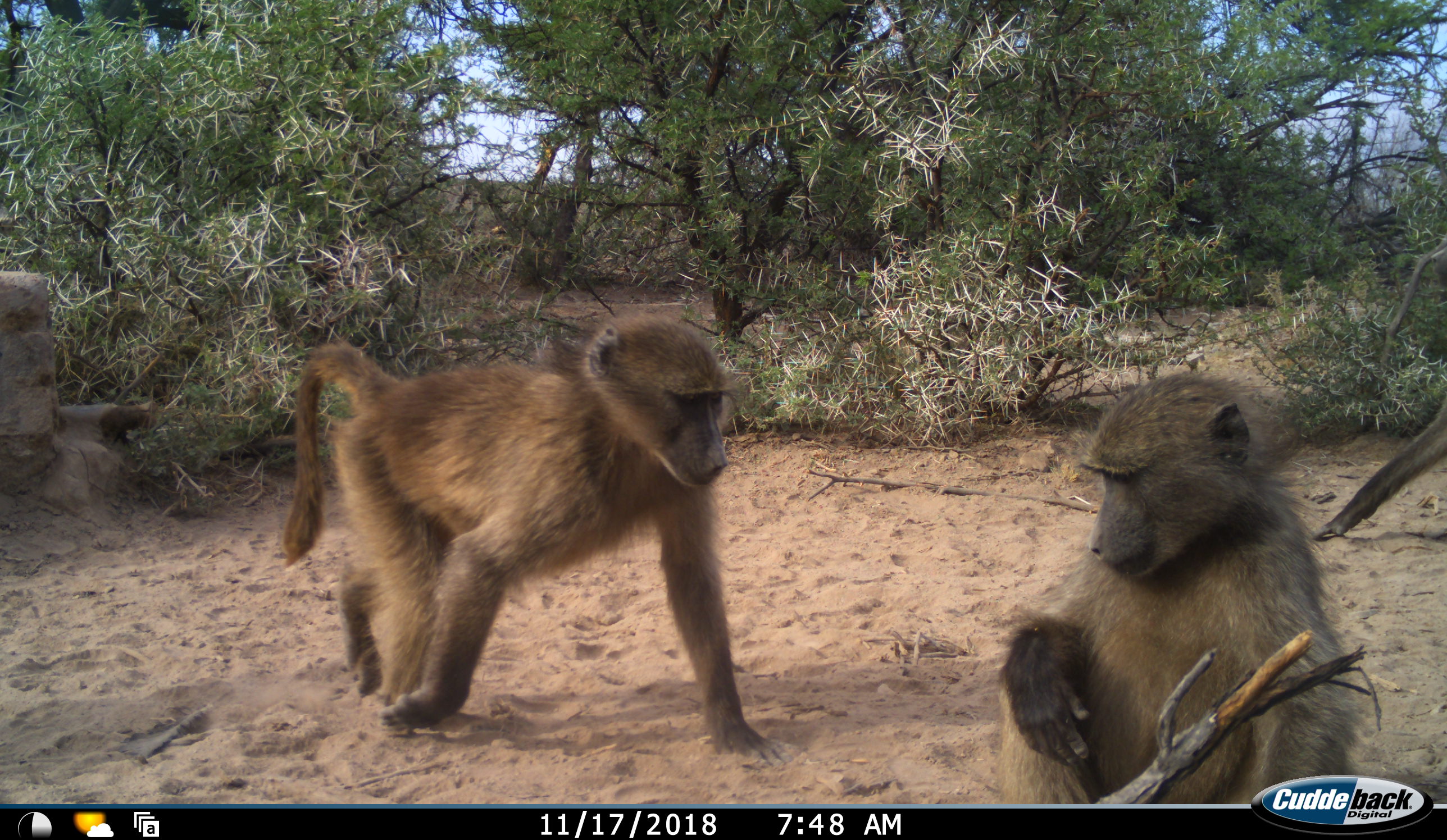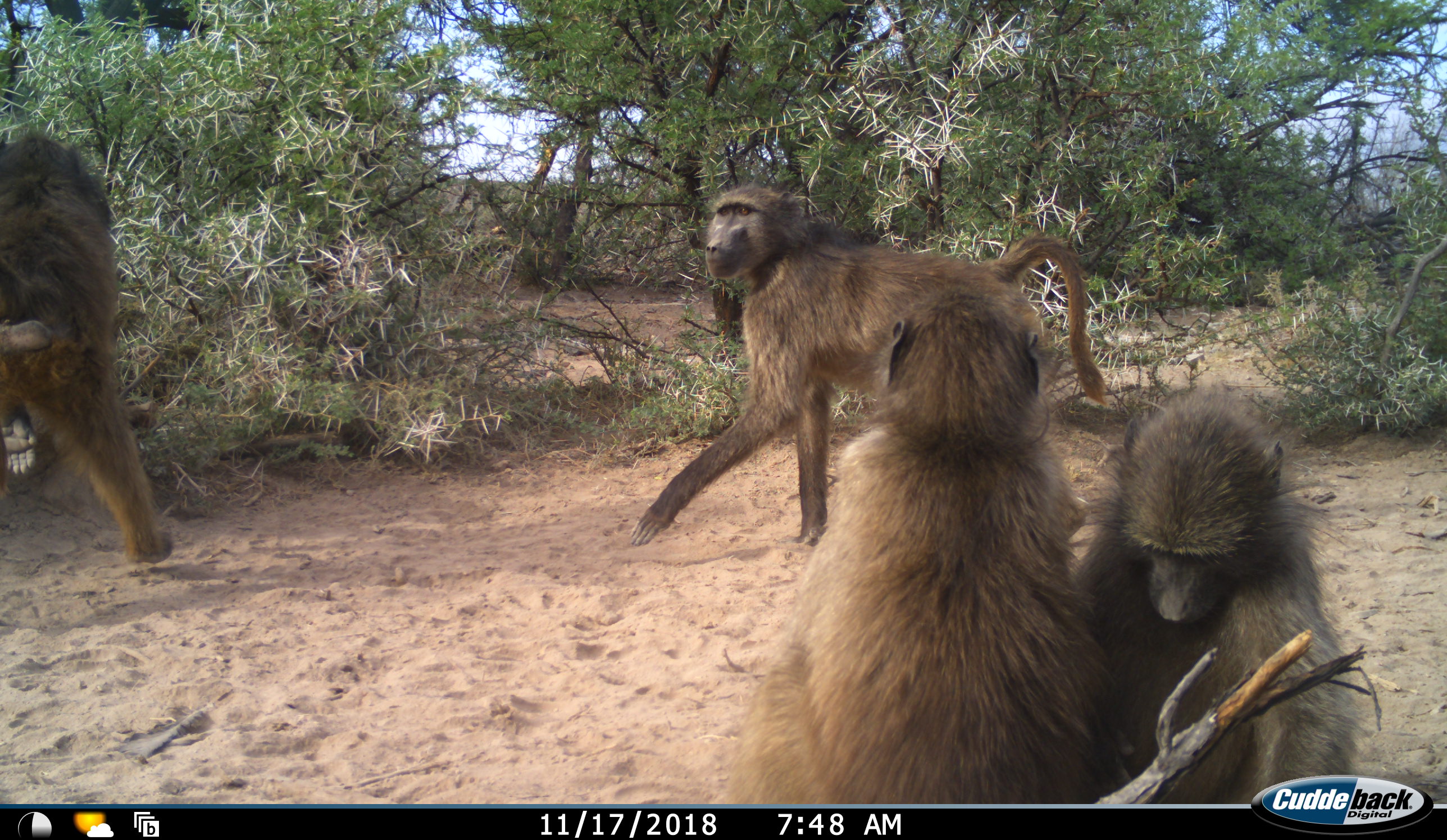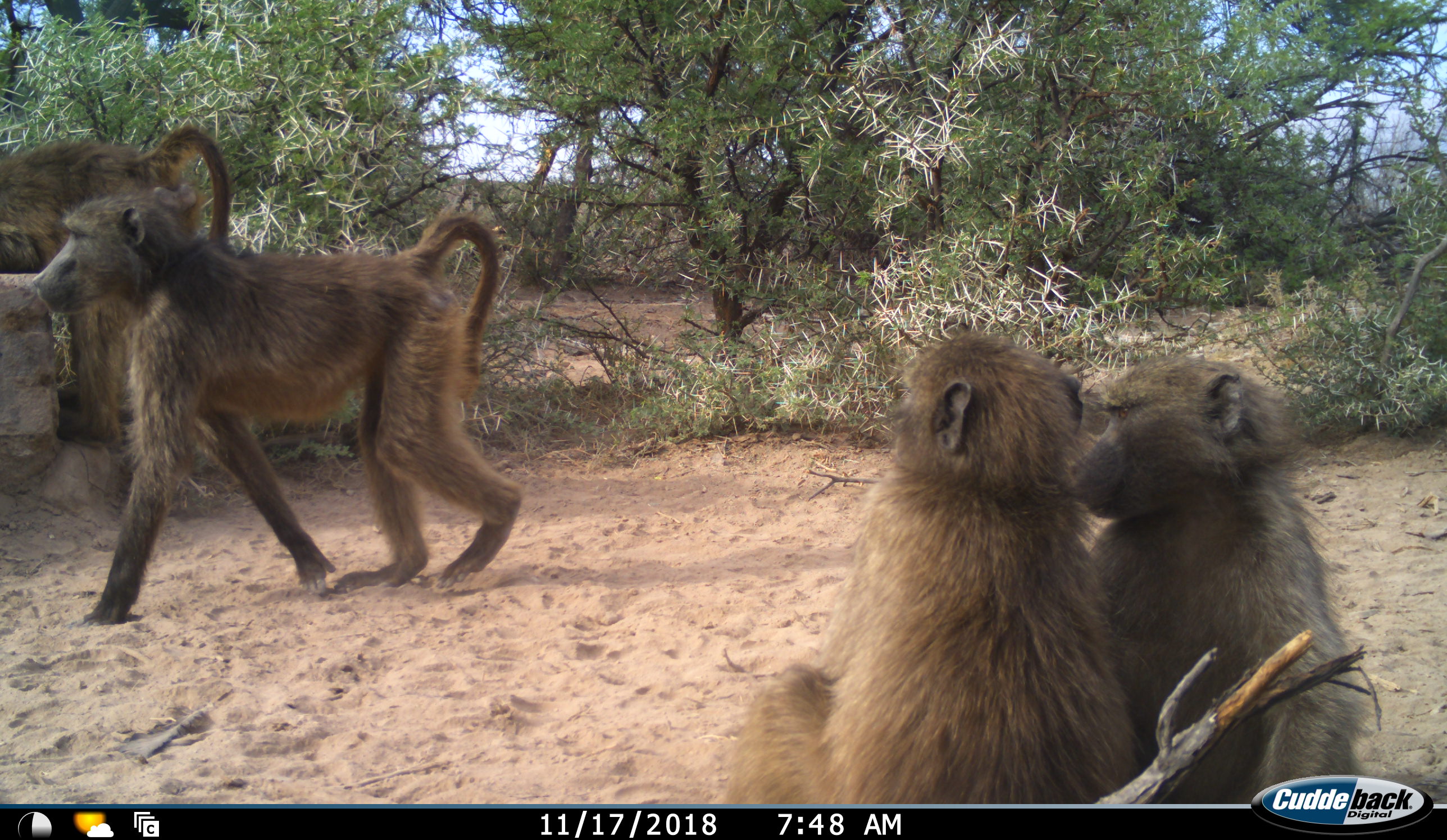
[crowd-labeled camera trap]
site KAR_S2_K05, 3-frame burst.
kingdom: Animalia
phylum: Chordata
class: Mammalia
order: Primates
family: Cercopithecidae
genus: Papio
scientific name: Papio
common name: baboon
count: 4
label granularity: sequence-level